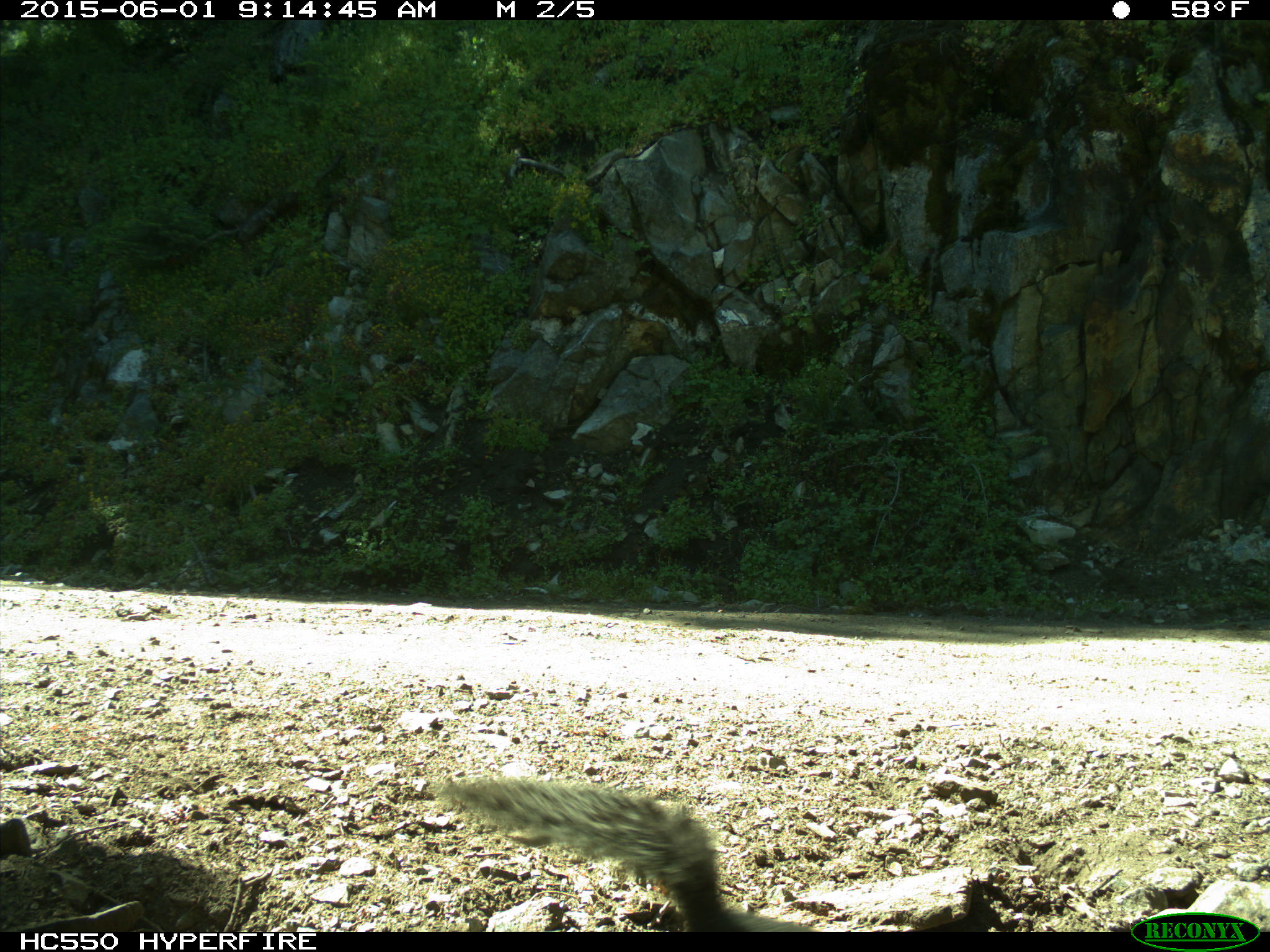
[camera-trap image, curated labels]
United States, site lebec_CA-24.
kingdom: Animalia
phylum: Chordata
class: Mammalia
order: Rodentia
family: Sciuridae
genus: Sciurus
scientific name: Sciurus carolinensis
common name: eastern gray squirrel